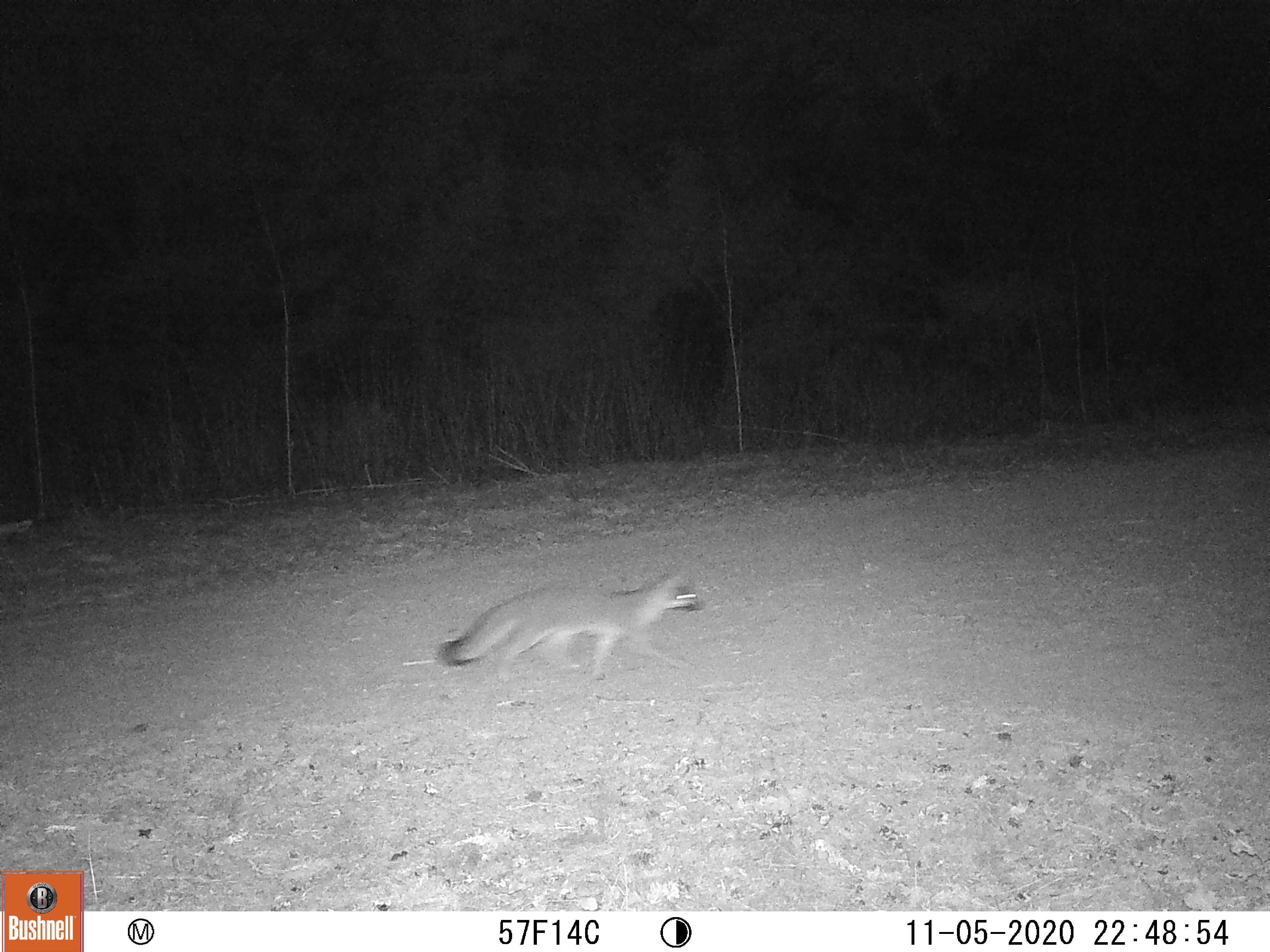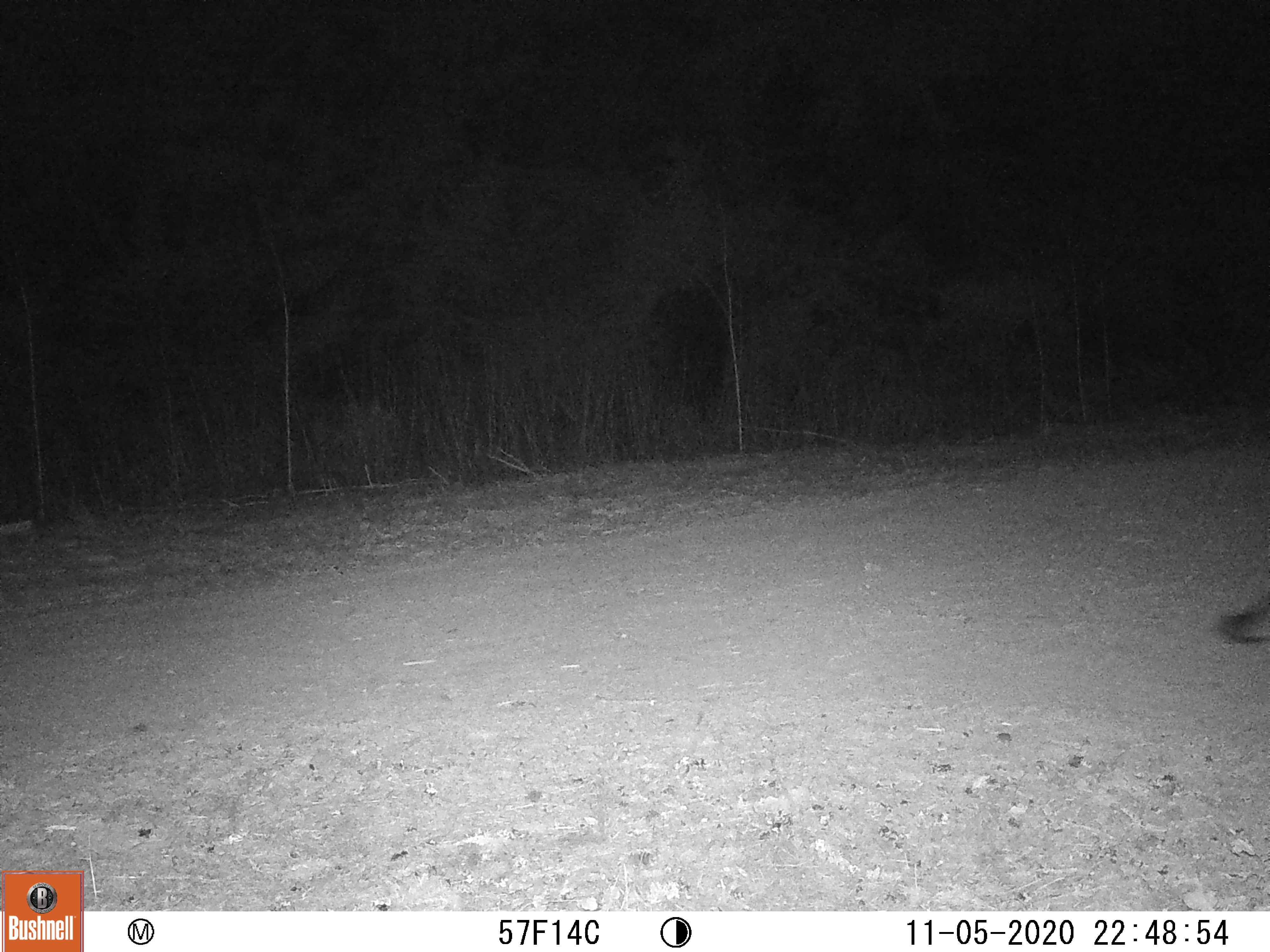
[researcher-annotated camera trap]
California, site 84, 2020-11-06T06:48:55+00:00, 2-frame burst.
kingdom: Animalia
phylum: Chordata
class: Mammalia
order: Carnivora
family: Canidae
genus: Urocyon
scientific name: Urocyon cinereoargenteus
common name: gray fox